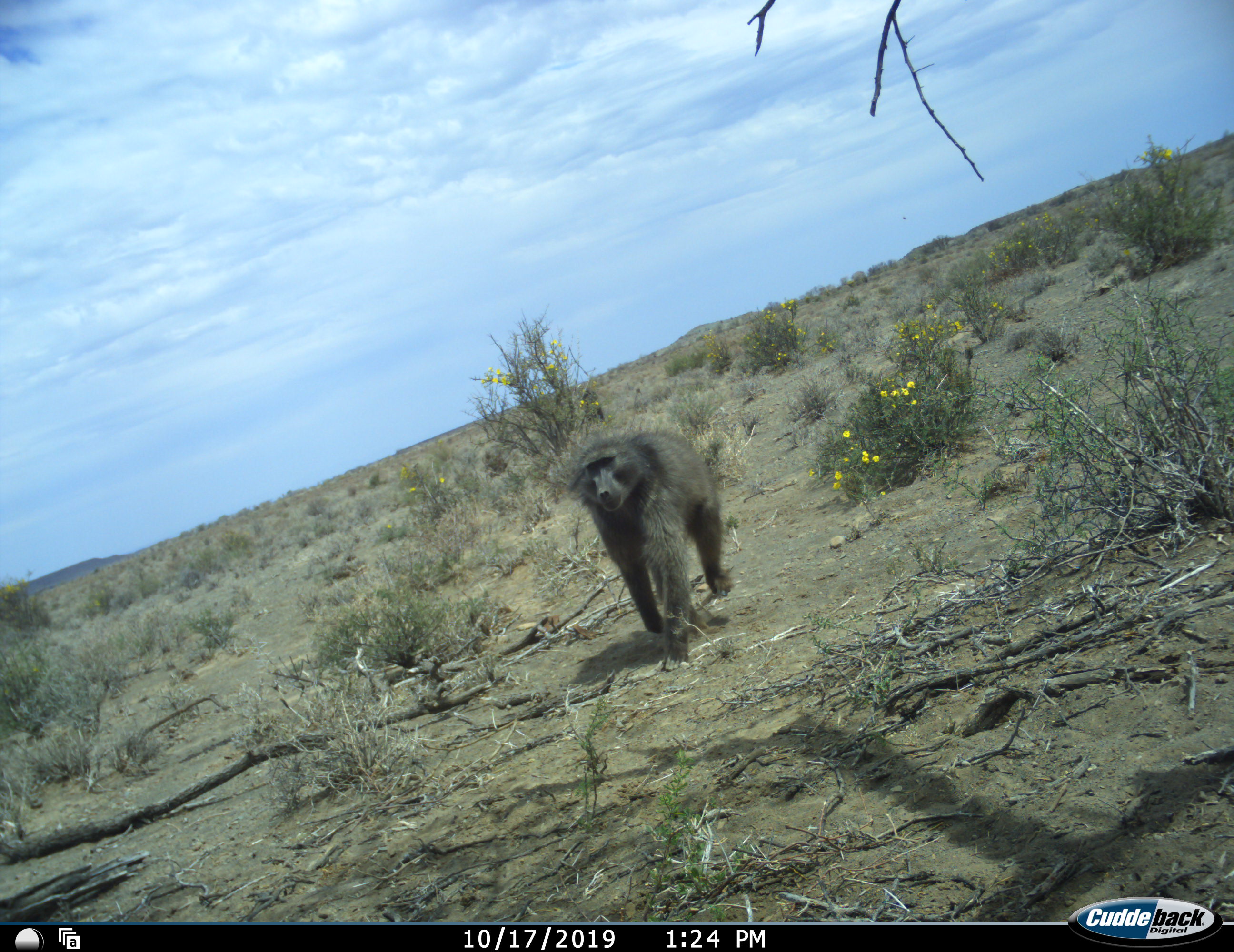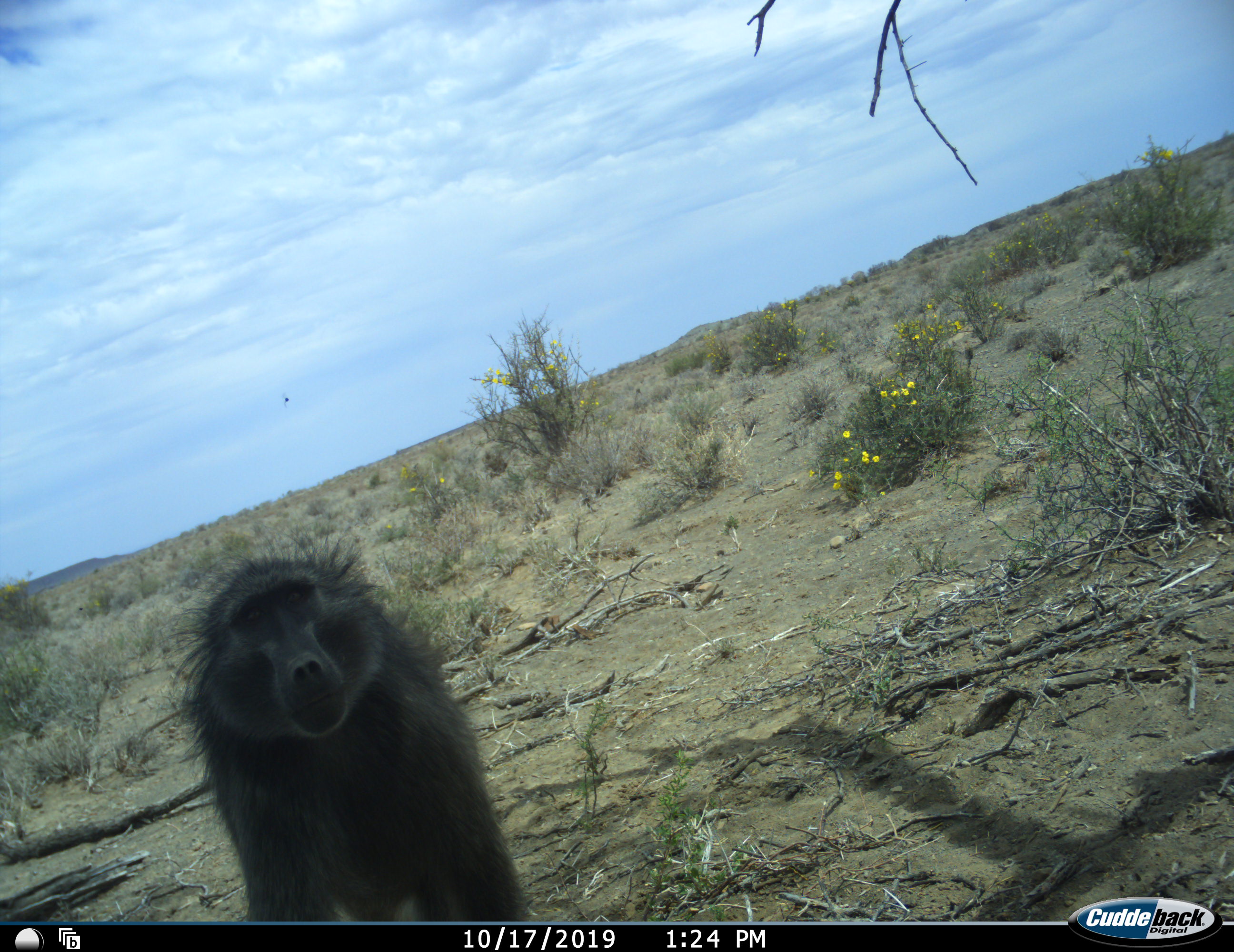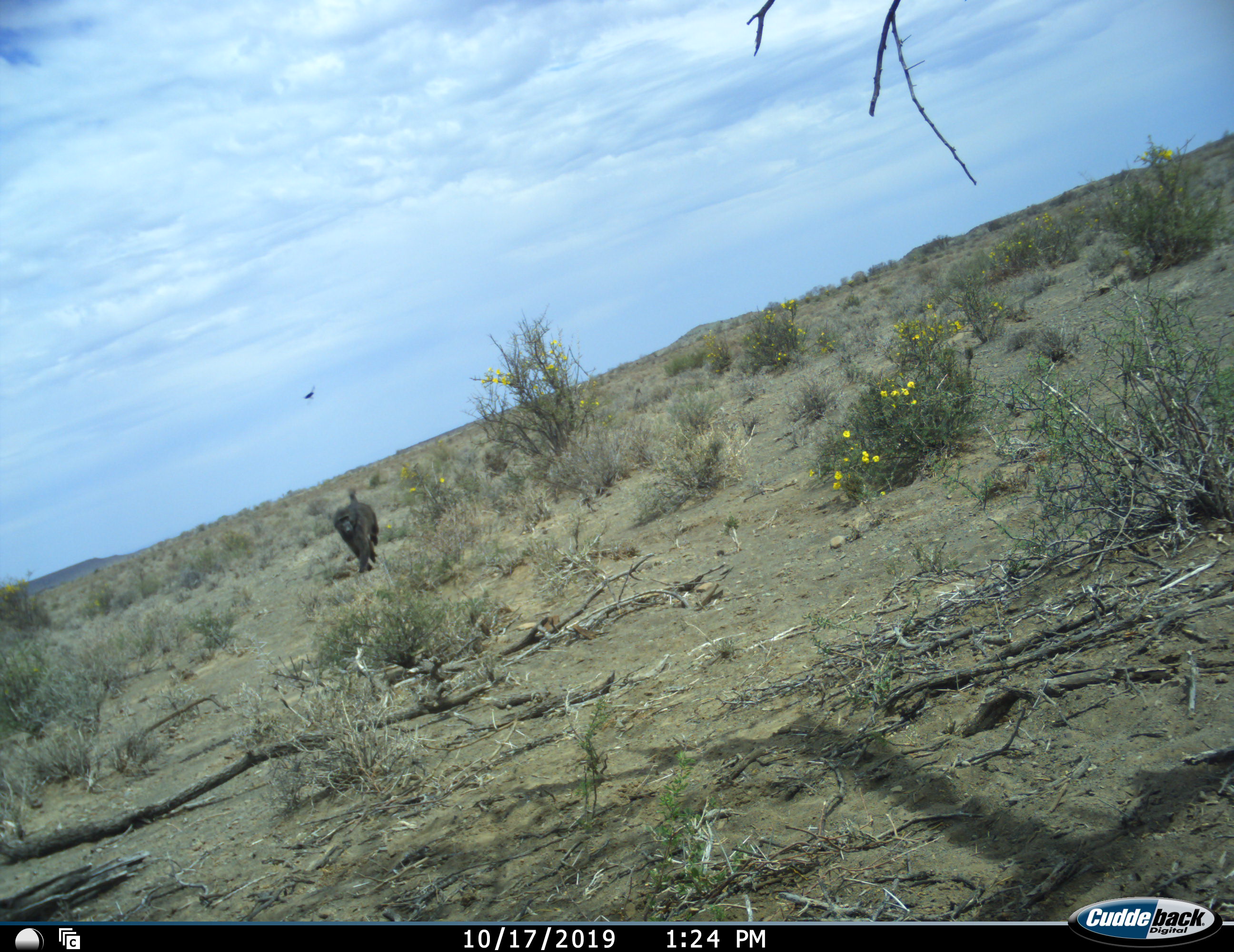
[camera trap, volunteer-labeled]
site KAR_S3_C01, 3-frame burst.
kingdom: Animalia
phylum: Chordata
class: Mammalia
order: Primates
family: Cercopithecidae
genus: Papio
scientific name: Papio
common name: baboon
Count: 1.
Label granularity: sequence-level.